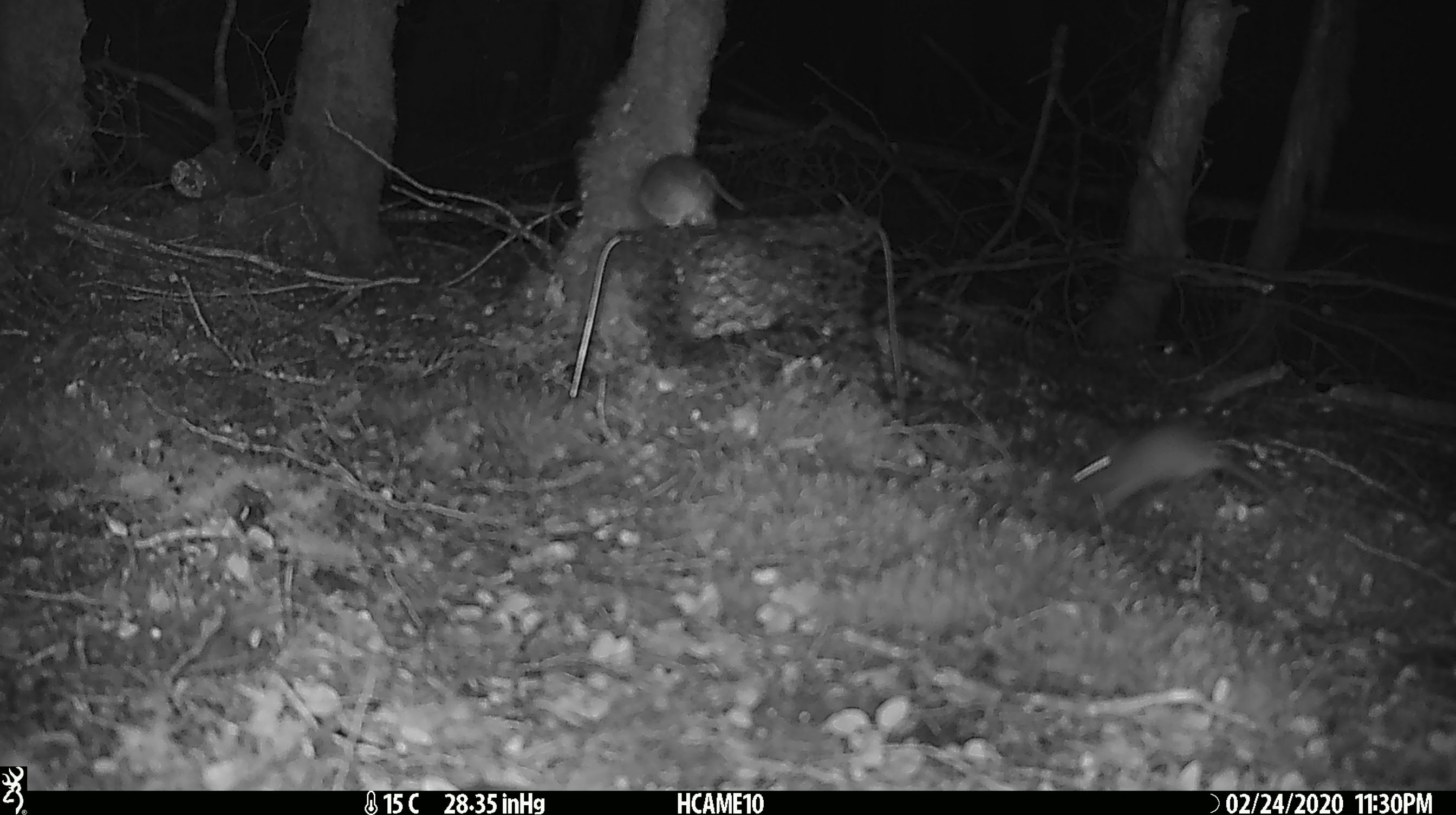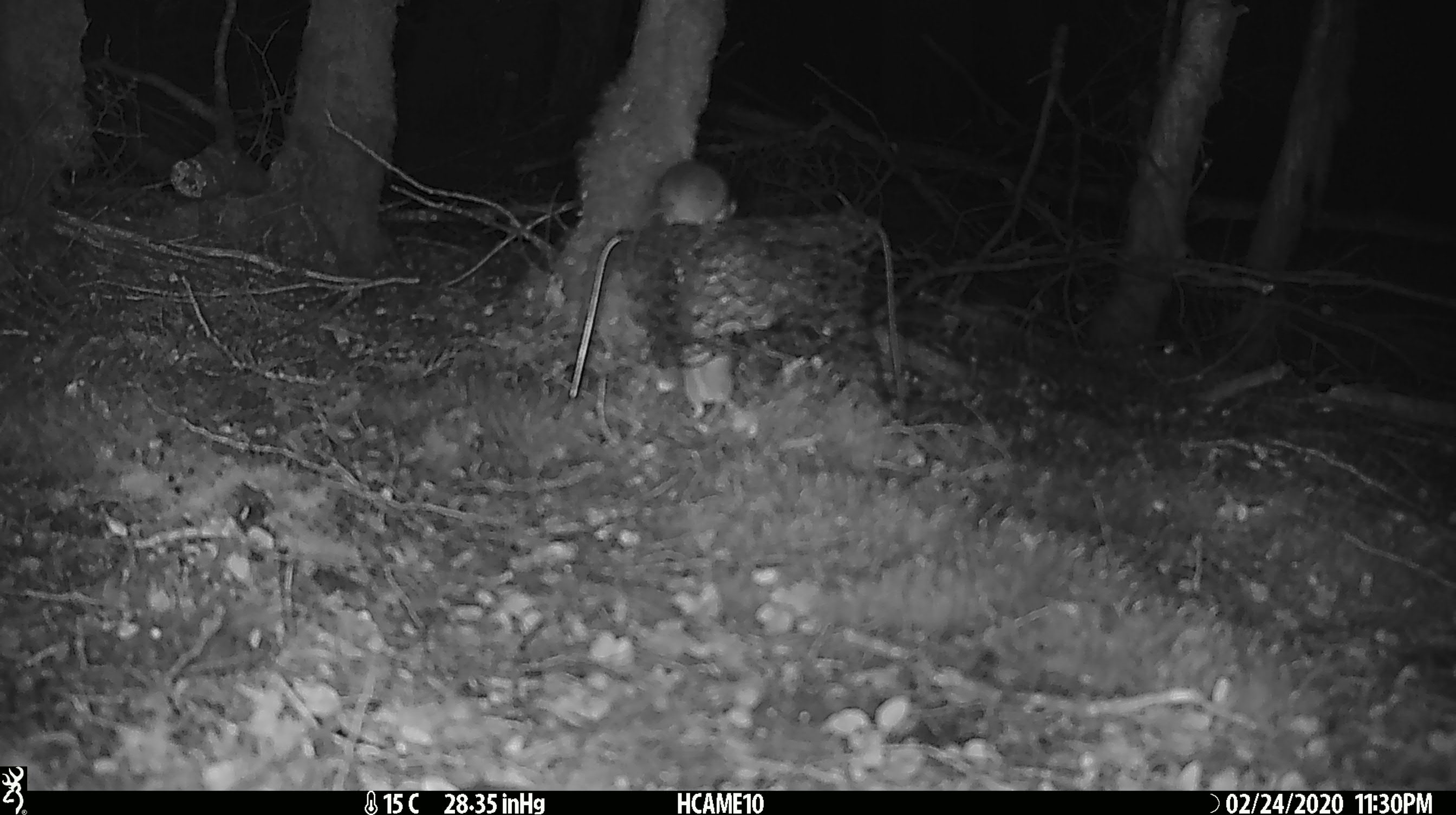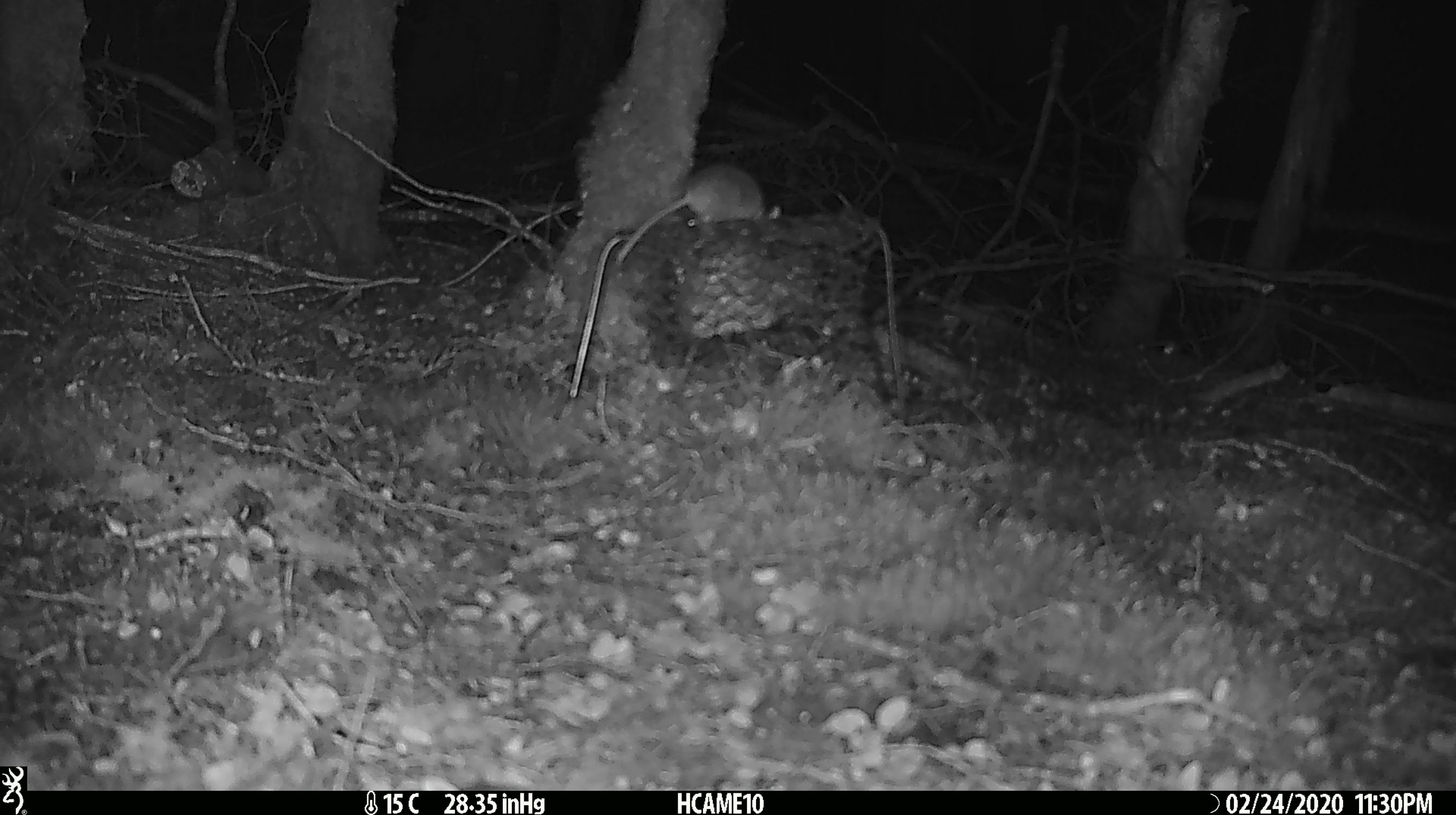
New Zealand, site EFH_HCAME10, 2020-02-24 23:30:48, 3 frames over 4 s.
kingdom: Animalia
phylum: Chordata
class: Mammalia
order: Rodentia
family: Muridae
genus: Mus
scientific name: Mus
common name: mouse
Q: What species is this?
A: Mouse (Mus).